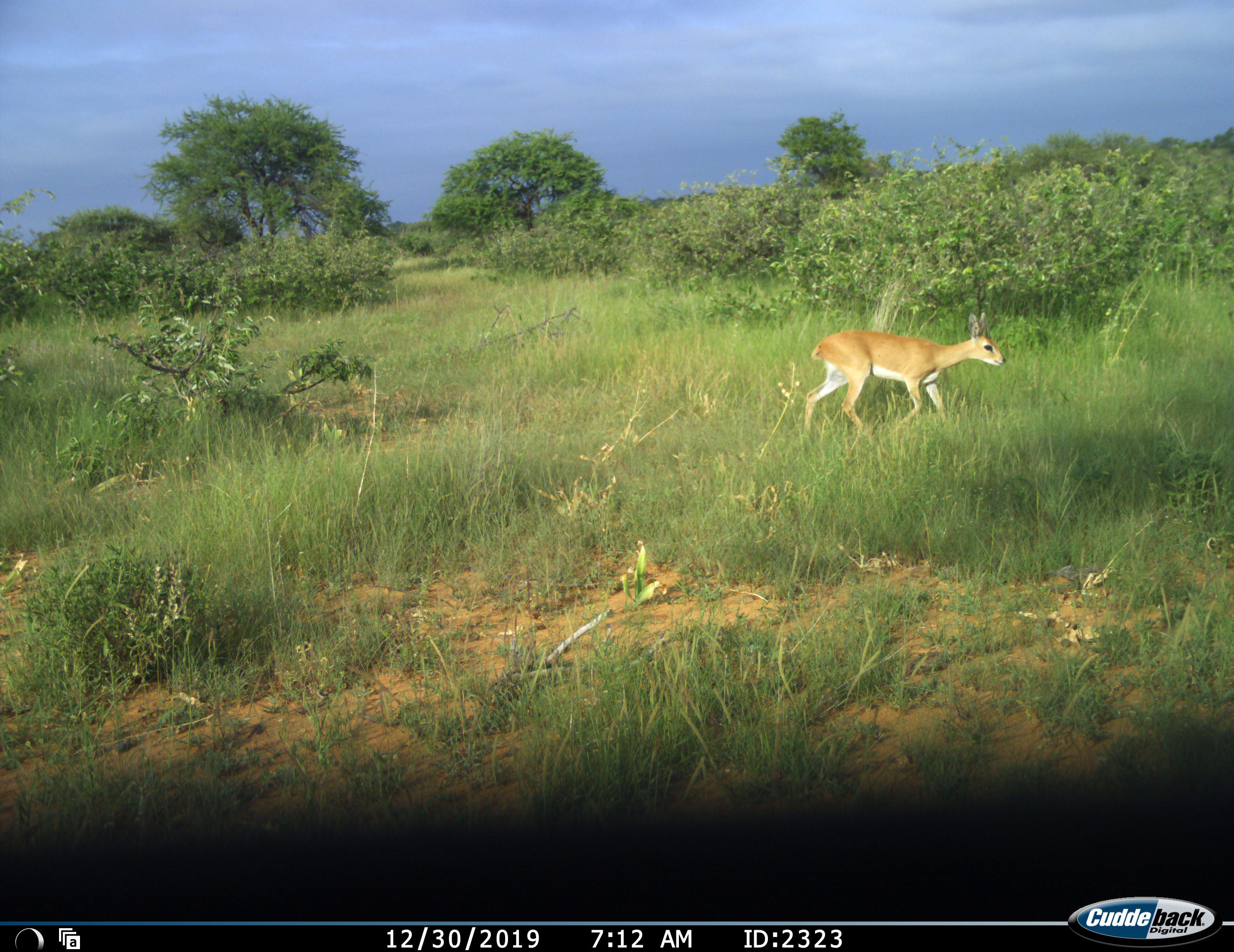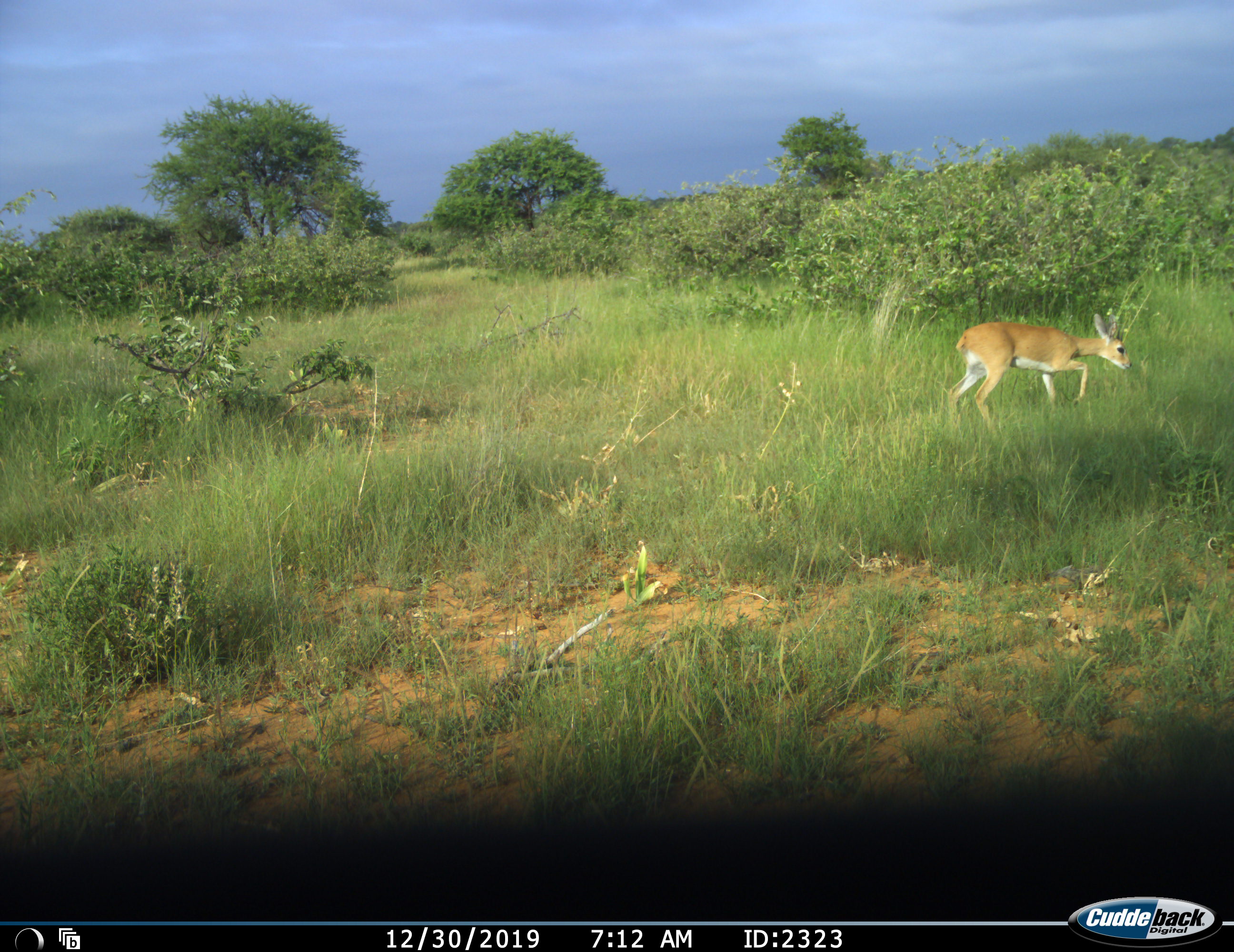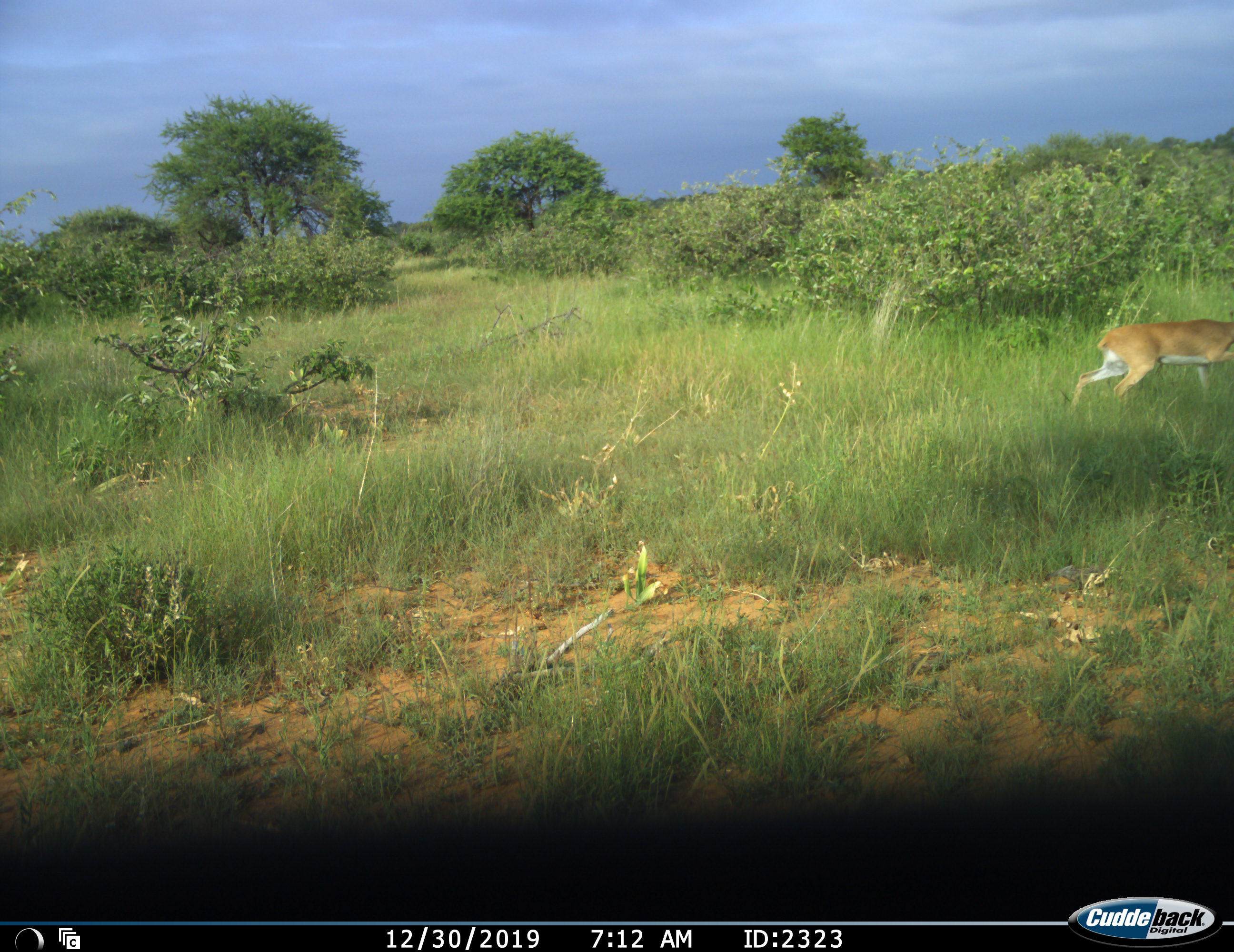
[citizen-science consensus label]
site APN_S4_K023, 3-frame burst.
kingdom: Animalia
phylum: Chordata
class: Mammalia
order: Artiodactyla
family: Bovidae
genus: Raphicerus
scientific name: Raphicerus campestris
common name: steenbok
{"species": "steenbok (Raphicerus campestris)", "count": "1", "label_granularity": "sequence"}